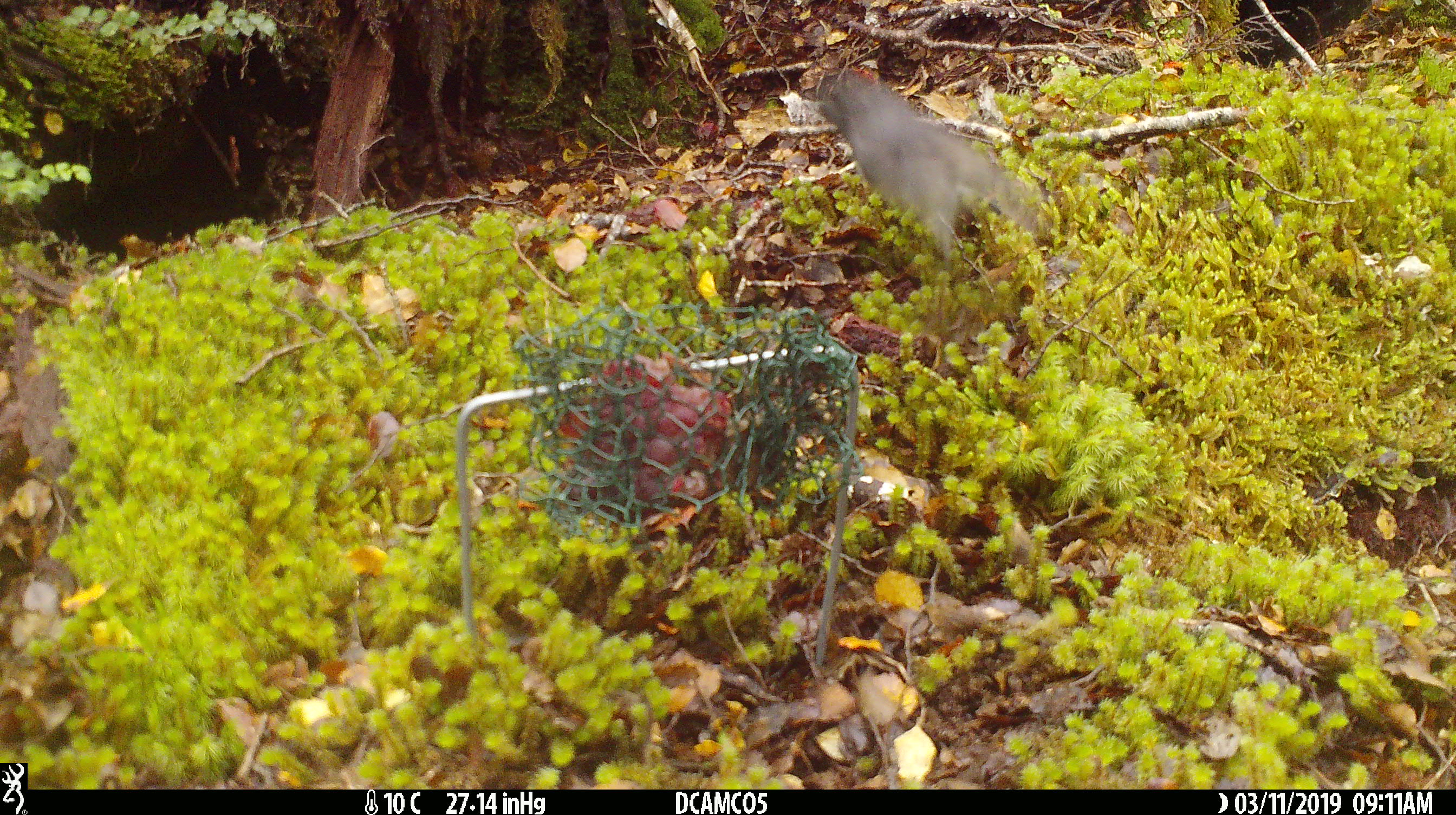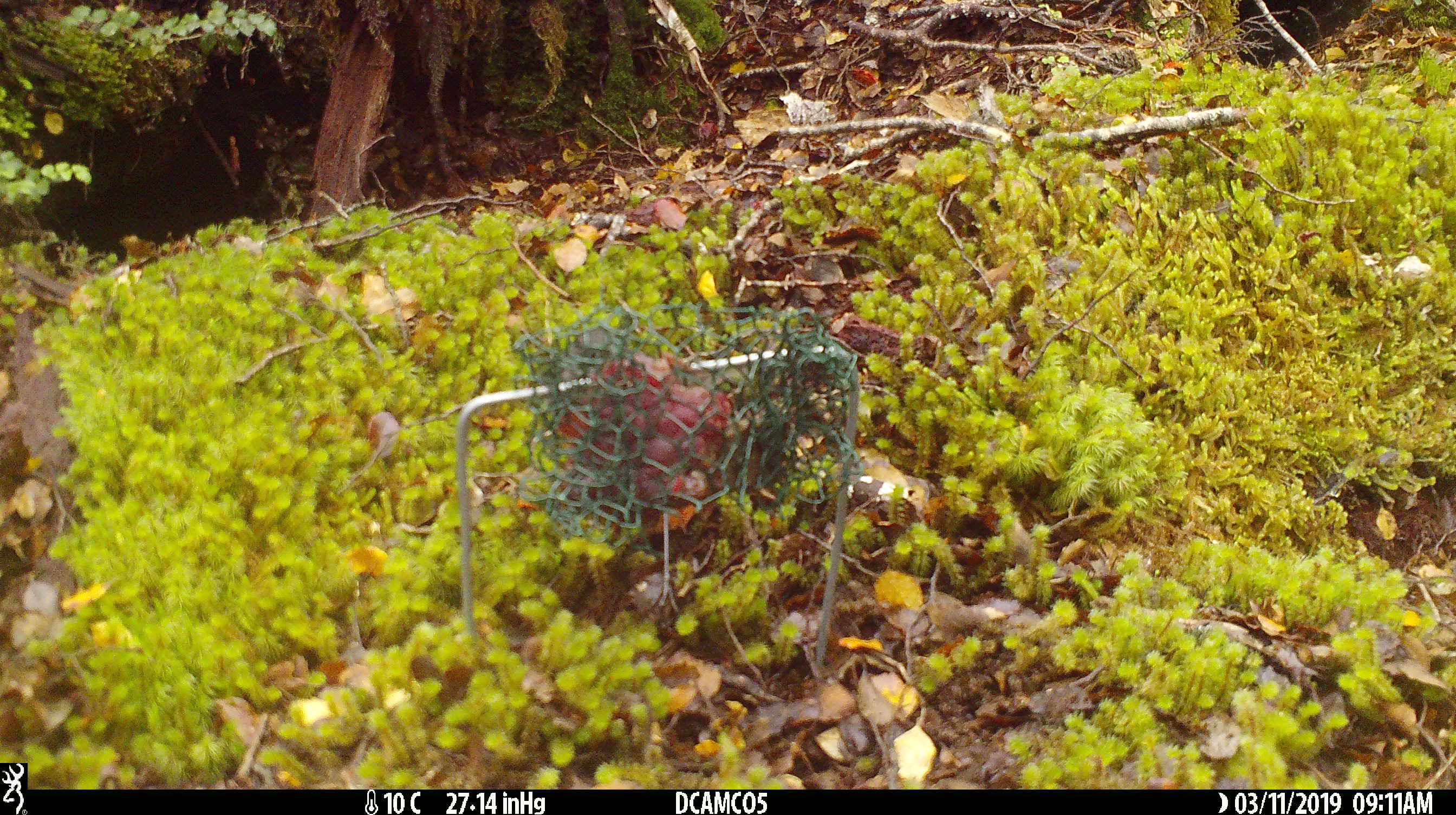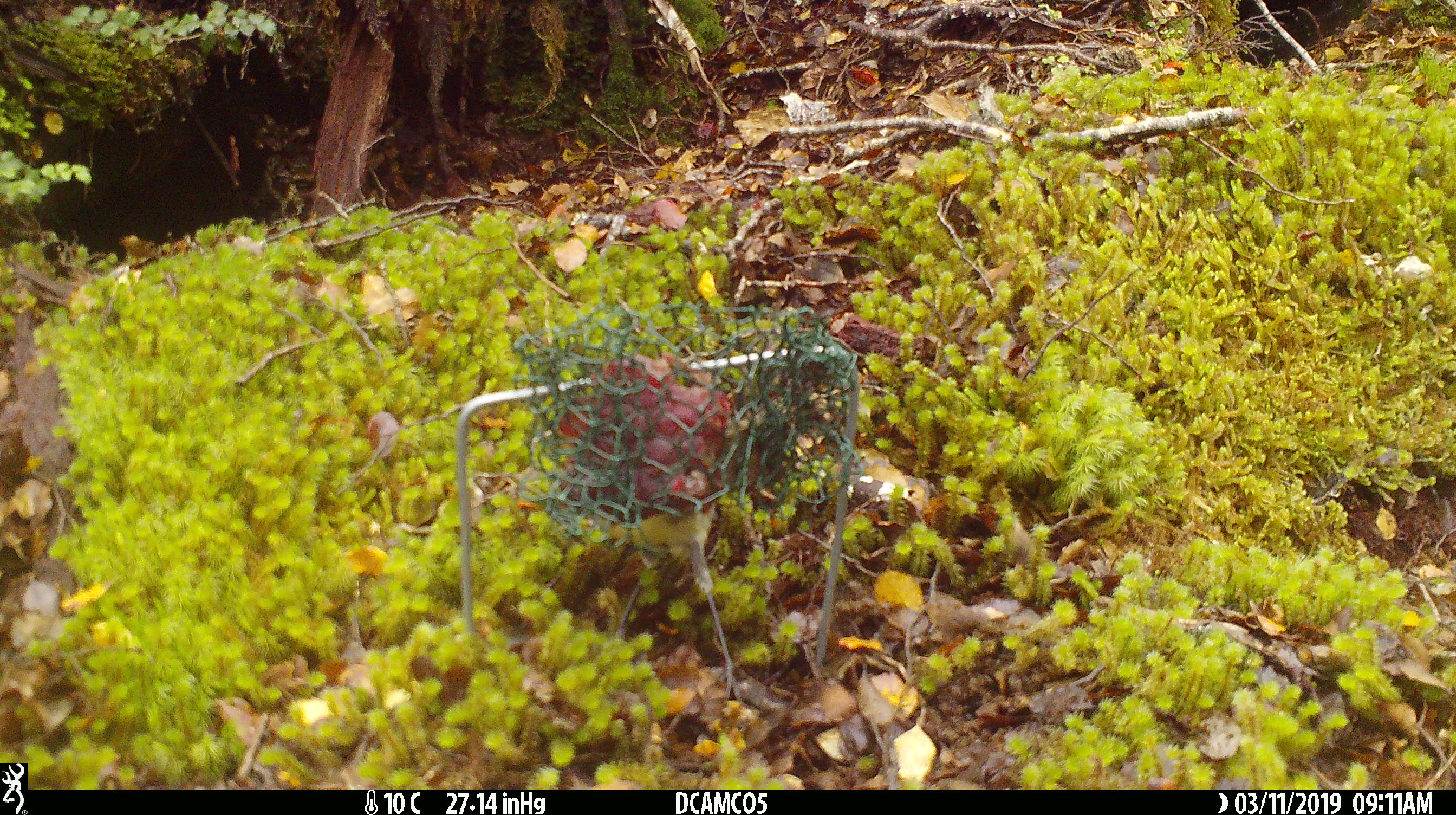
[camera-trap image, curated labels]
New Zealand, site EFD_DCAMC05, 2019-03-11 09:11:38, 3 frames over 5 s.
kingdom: Animalia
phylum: Chordata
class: Aves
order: Passeriformes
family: Petroicidae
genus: Petroica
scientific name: Petroica australis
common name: new zealand robin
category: robin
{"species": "robin (new zealand robin) (Petroica australis)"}